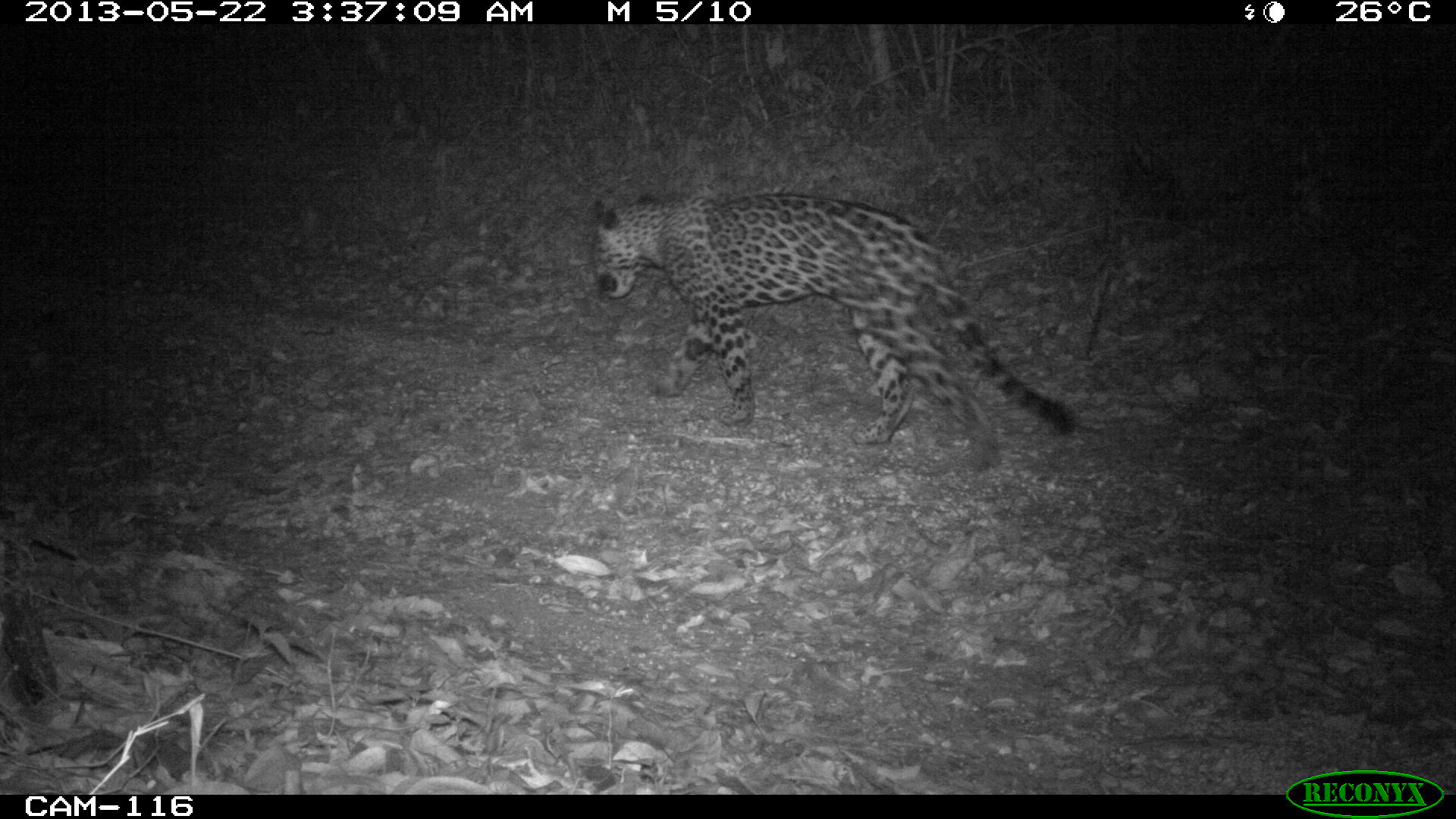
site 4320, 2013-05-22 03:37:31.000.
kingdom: Animalia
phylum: Chordata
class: Mammalia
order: Carnivora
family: Felidae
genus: Panthera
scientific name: Panthera onca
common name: jaguar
Panthera onca (jaguar), count 1, sex male.